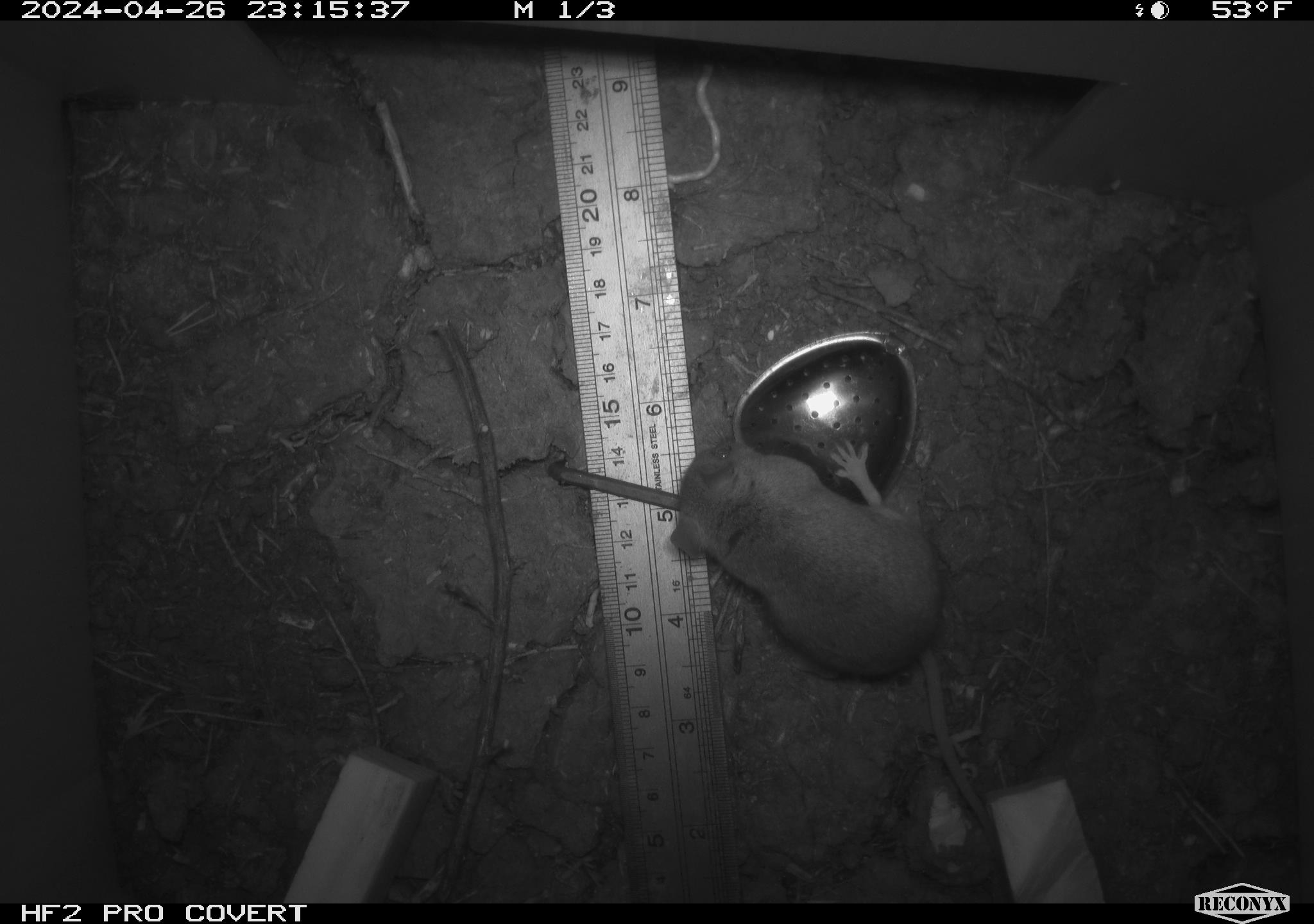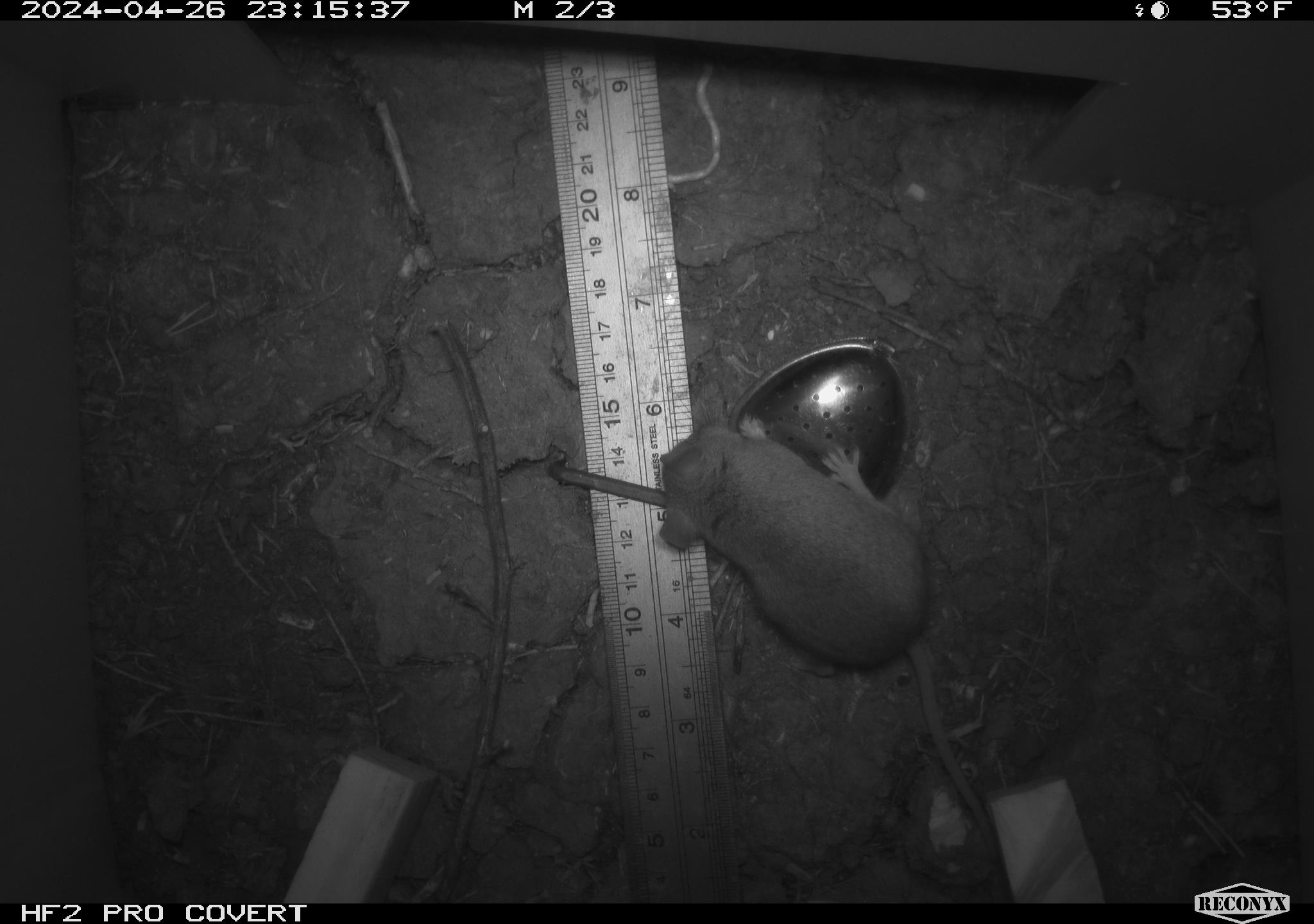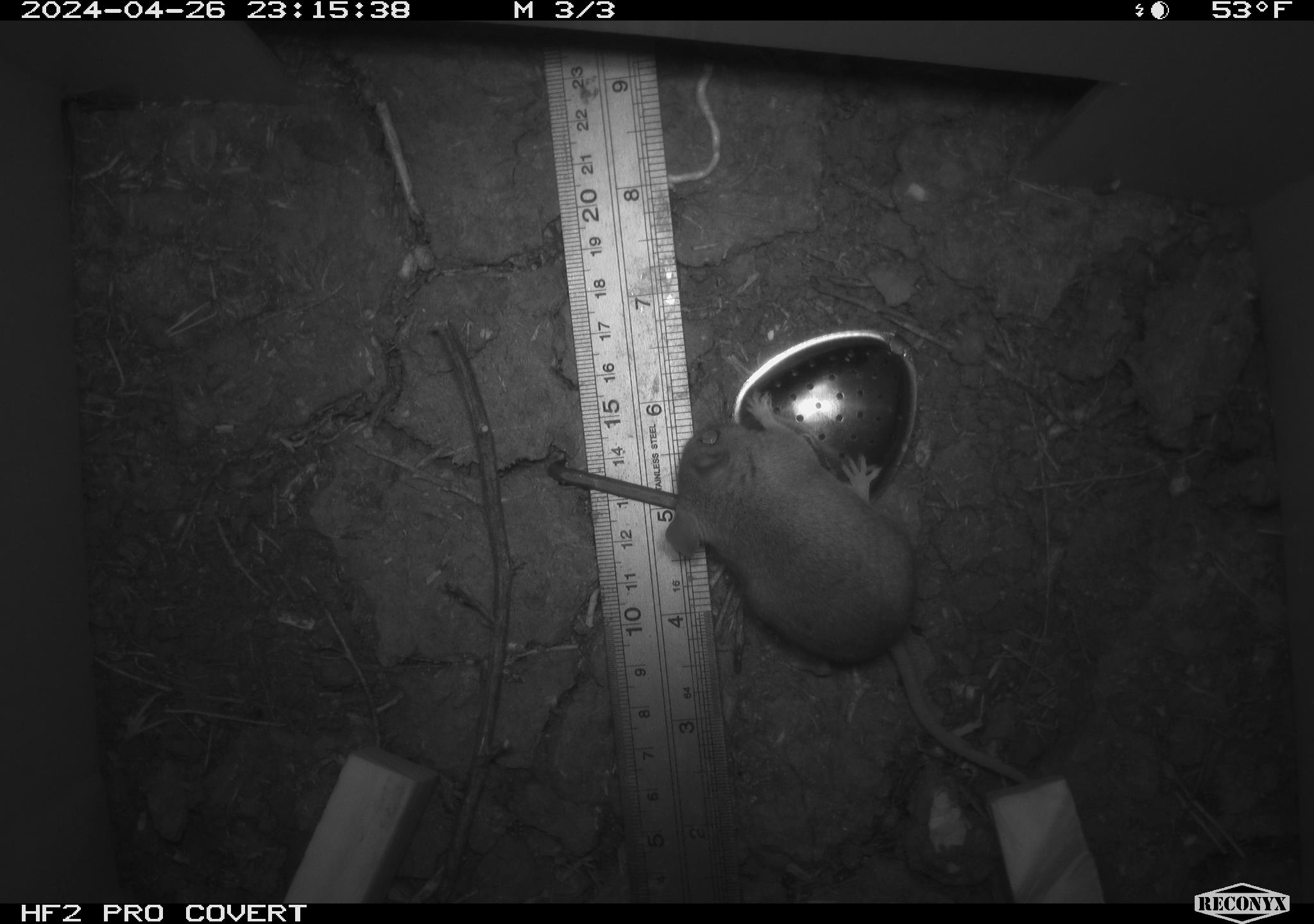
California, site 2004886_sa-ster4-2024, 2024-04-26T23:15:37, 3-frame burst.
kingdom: Animalia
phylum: Chordata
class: Mammalia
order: Rodentia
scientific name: Rodentia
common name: mouse species